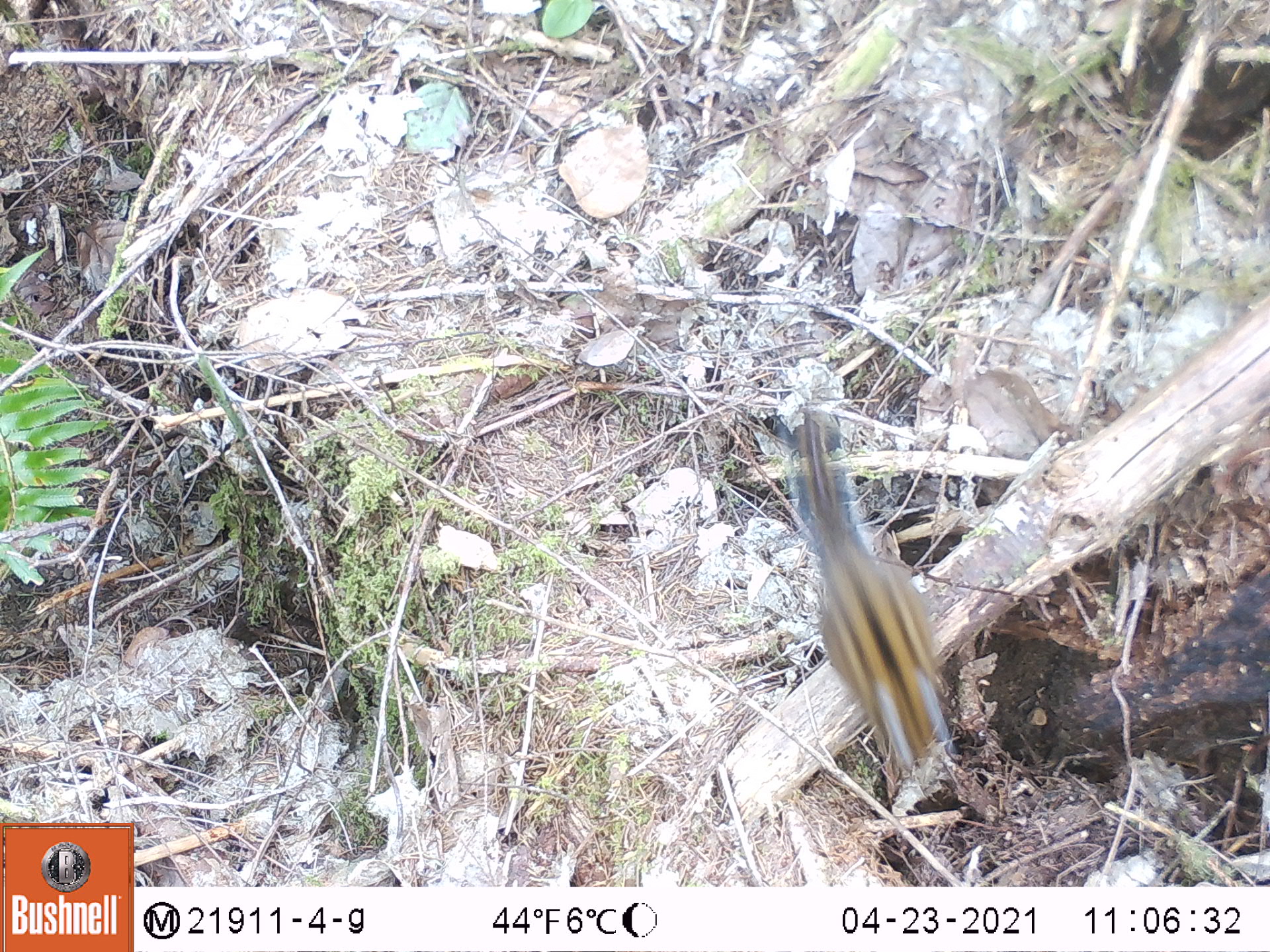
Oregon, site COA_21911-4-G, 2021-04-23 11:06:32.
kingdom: Animalia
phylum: Chordata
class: Mammalia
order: Rodentia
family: Sciuridae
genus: Neotamias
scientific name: Neotamias townsendii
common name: townsend's chipmunk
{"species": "townsend's chipmunk (Neotamias townsendii)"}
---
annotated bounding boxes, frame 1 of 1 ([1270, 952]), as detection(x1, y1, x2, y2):
townsend's chipmunk: detection(773, 404, 949, 761)